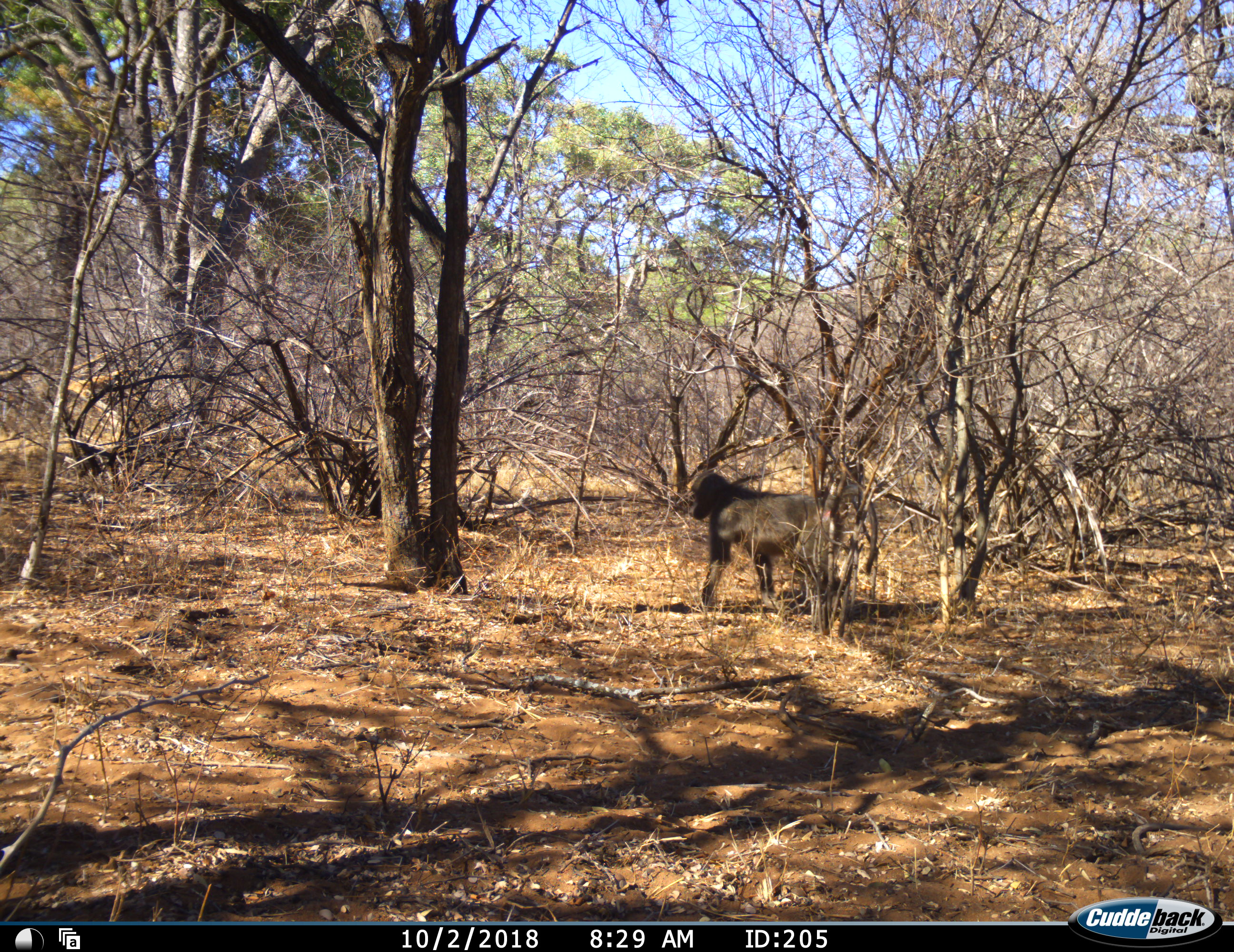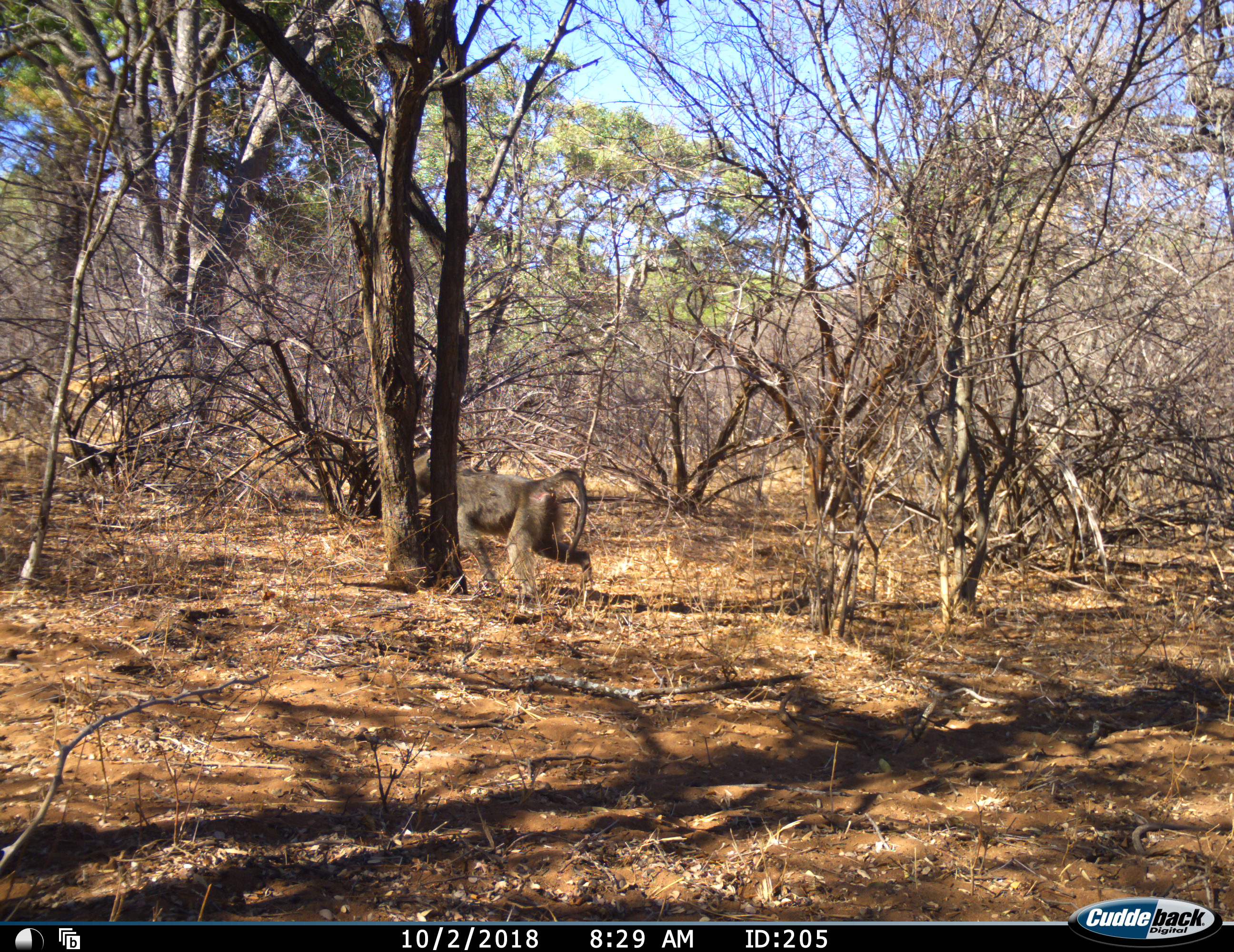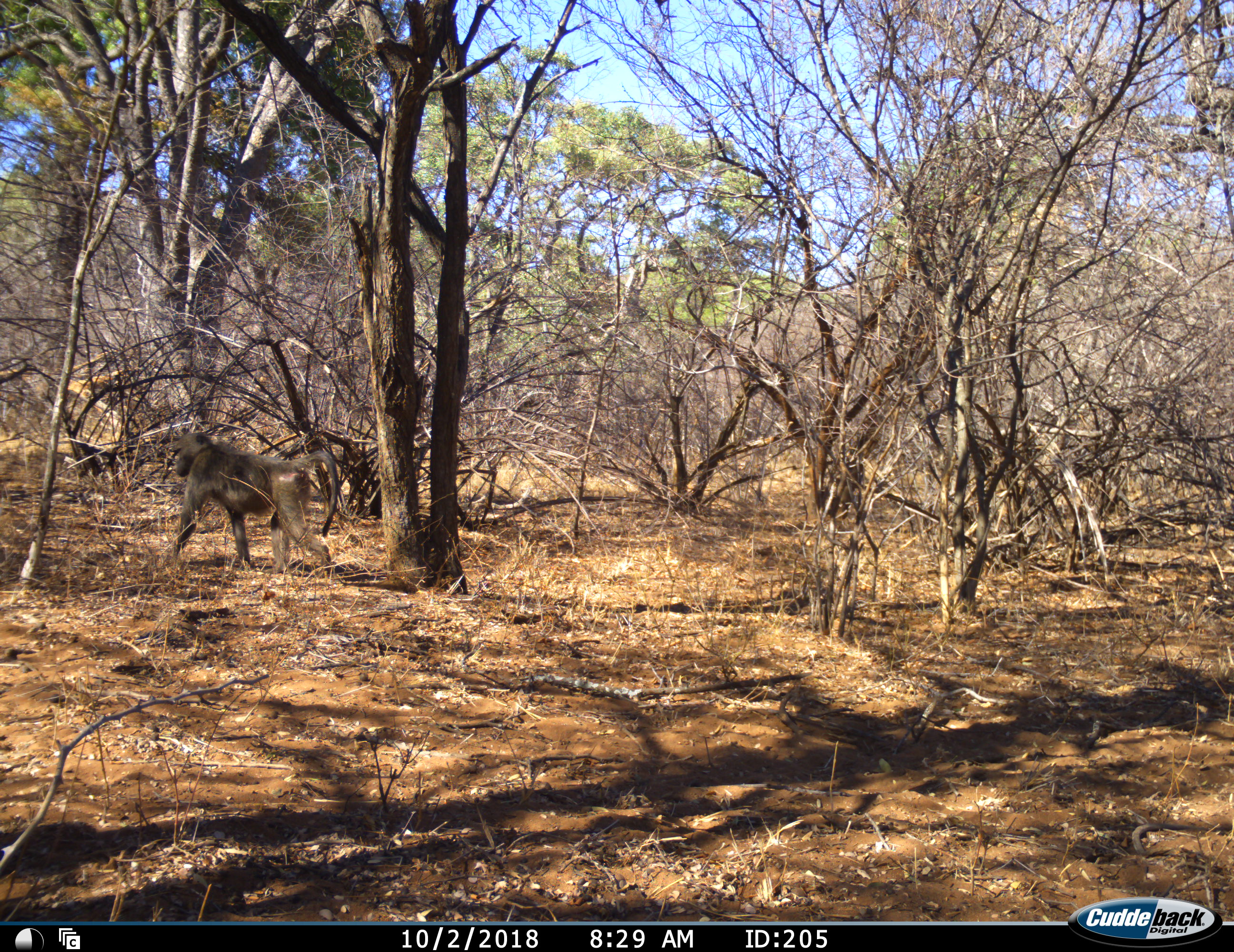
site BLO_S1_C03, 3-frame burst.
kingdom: Animalia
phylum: Chordata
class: Mammalia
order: Primates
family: Cercopithecidae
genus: Papio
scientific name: Papio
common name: baboon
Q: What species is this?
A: Baboon (Papio).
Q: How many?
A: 1.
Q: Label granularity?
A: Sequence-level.